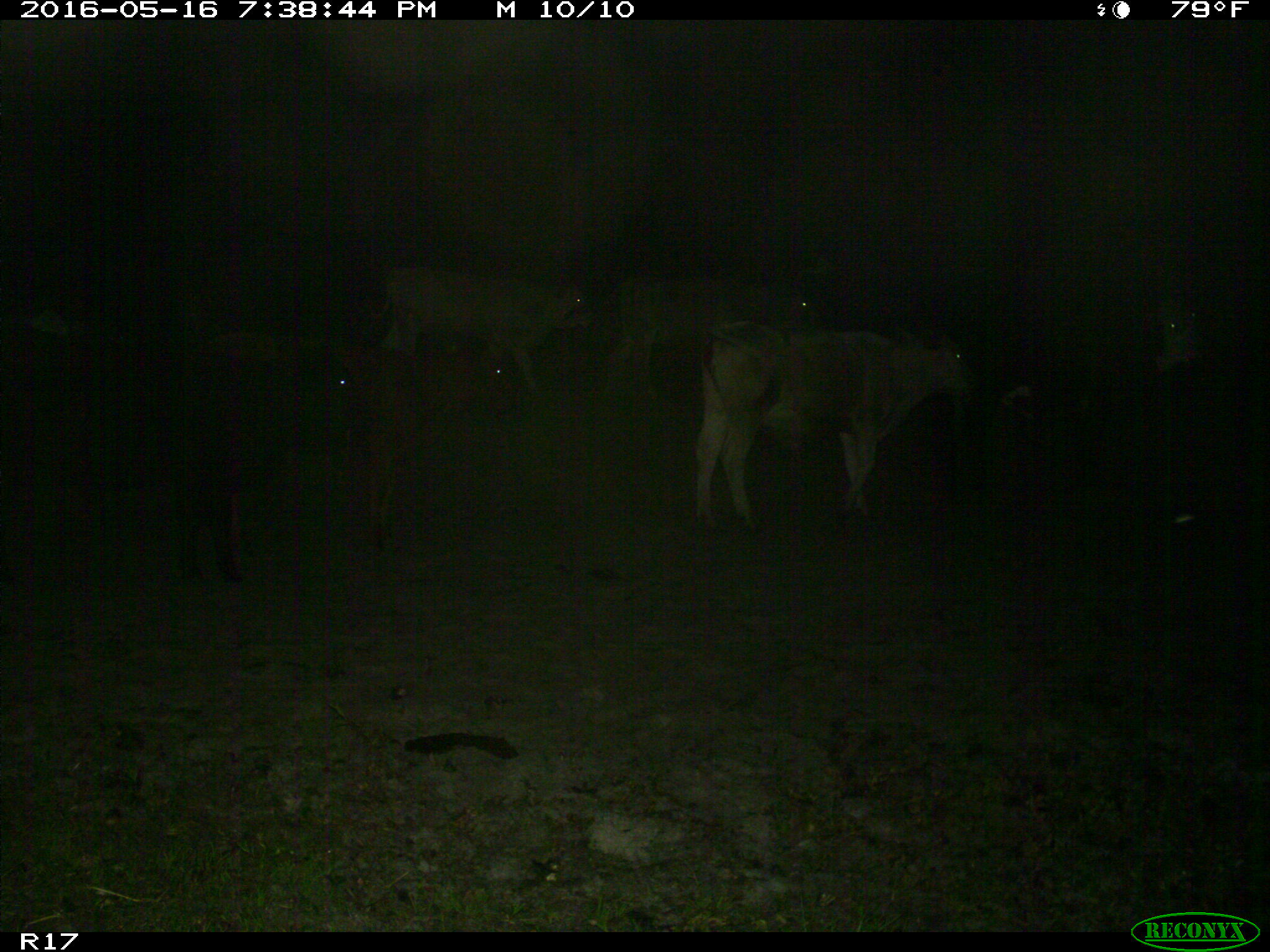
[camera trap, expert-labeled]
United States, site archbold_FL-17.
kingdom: Animalia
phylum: Chordata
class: Mammalia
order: Artiodactyla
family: Bovidae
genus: Bos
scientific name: Bos taurus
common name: domestic cow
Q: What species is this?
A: Bos taurus (domestic cow).